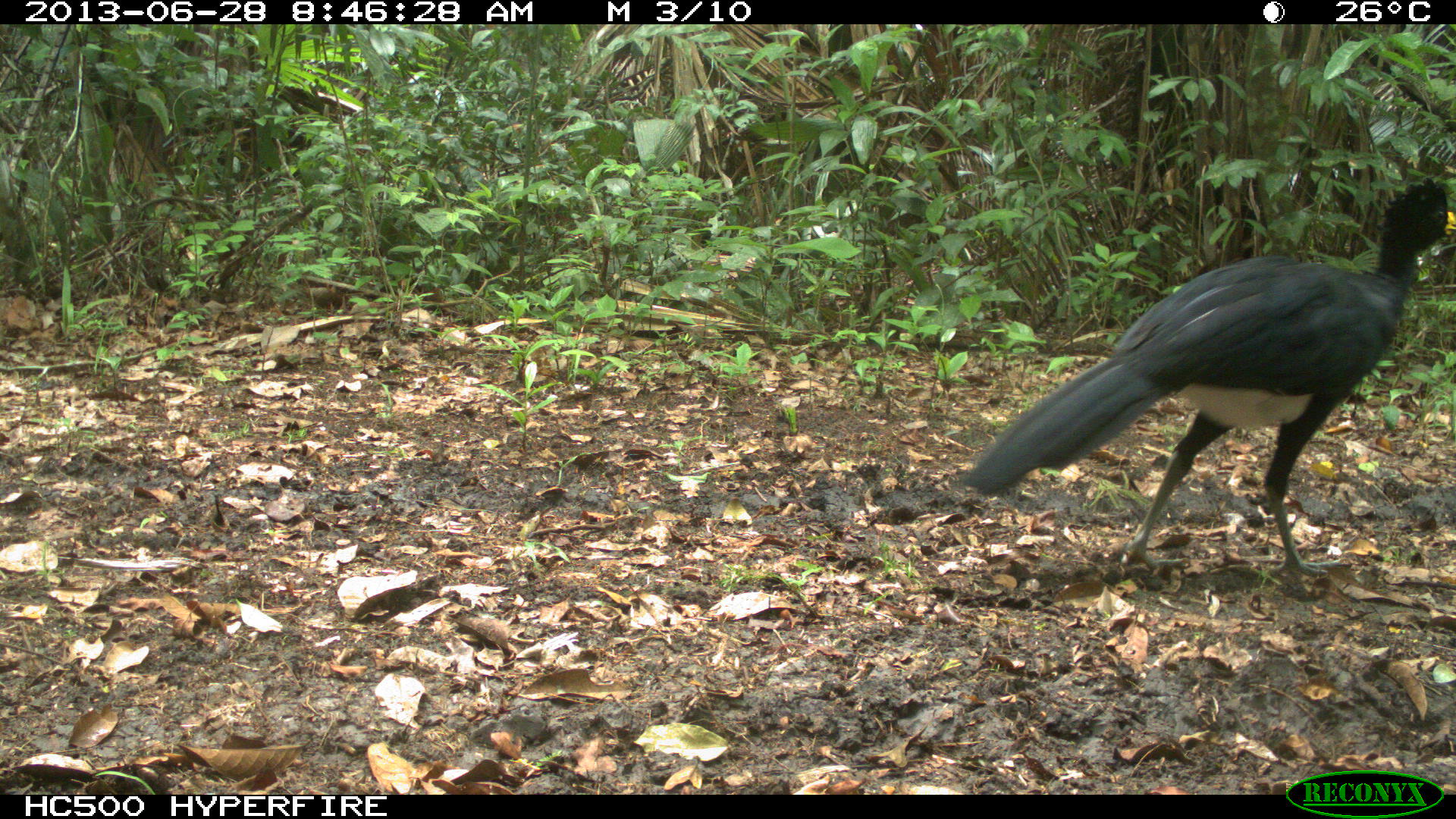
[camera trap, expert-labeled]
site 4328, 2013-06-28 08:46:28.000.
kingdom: Animalia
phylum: Chordata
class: Aves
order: Galliformes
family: Cracidae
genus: Crax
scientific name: Crax rubra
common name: great curassow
Crax rubra (great curassow), count 1, sex male.